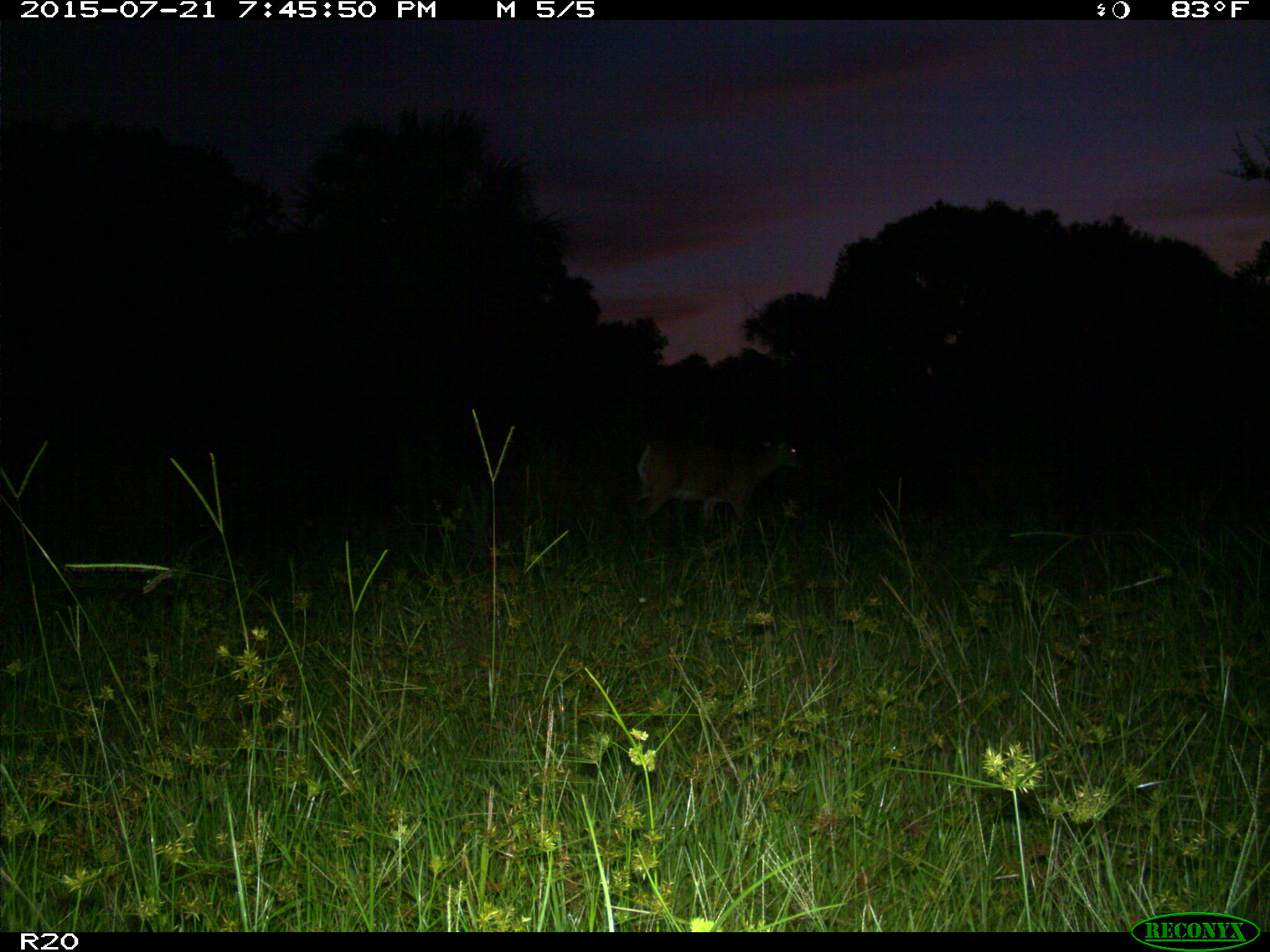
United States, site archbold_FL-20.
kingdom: Animalia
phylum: Chordata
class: Mammalia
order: Artiodactyla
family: Cervidae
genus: Odocoileus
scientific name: Odocoileus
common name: deer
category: unidentified deer